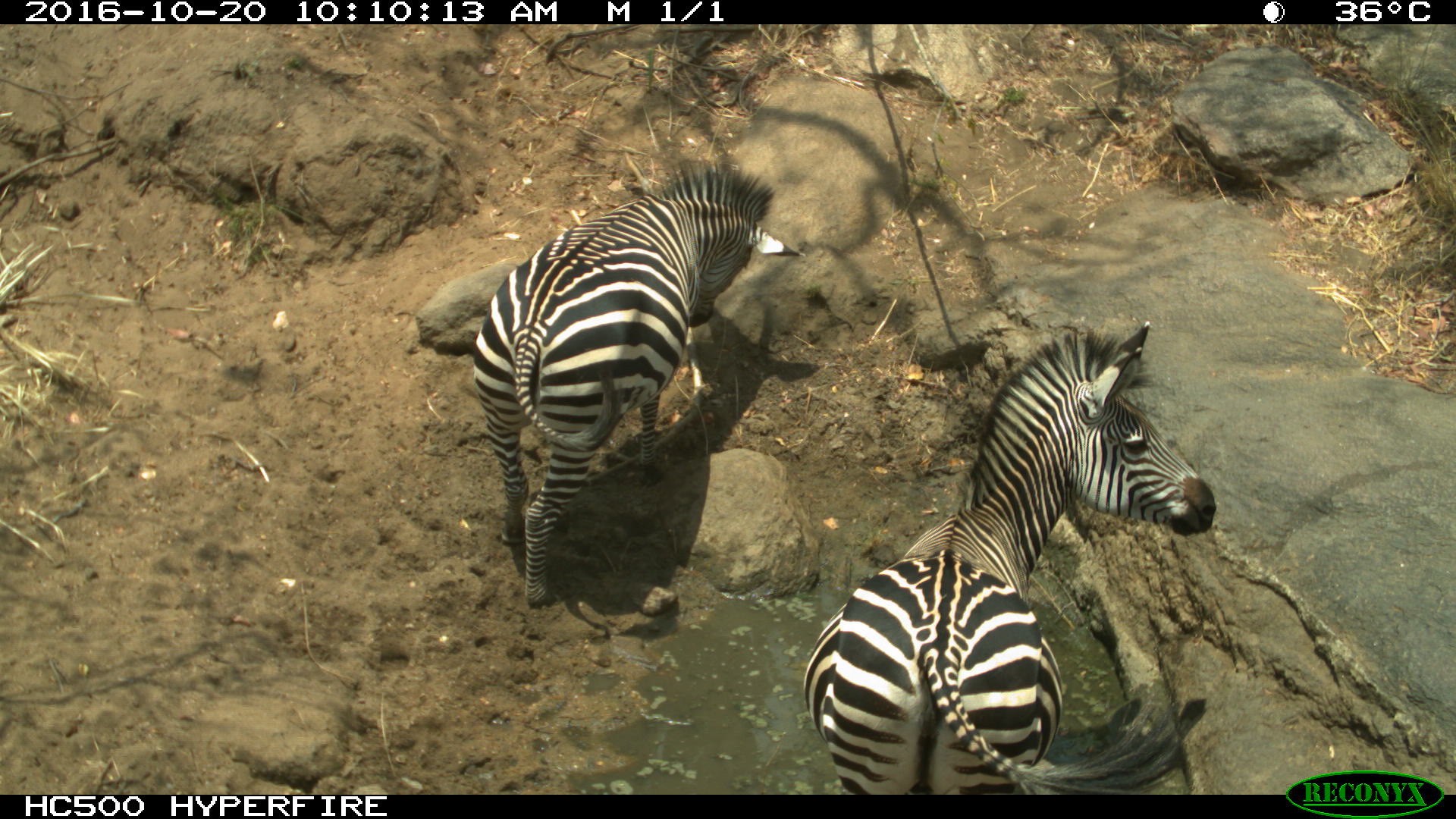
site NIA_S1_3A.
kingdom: Animalia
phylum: Chordata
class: Mammalia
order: Perissodactyla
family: Equidae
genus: Equus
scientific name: Equus quagga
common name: plains zebra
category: zebraplains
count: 2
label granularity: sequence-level